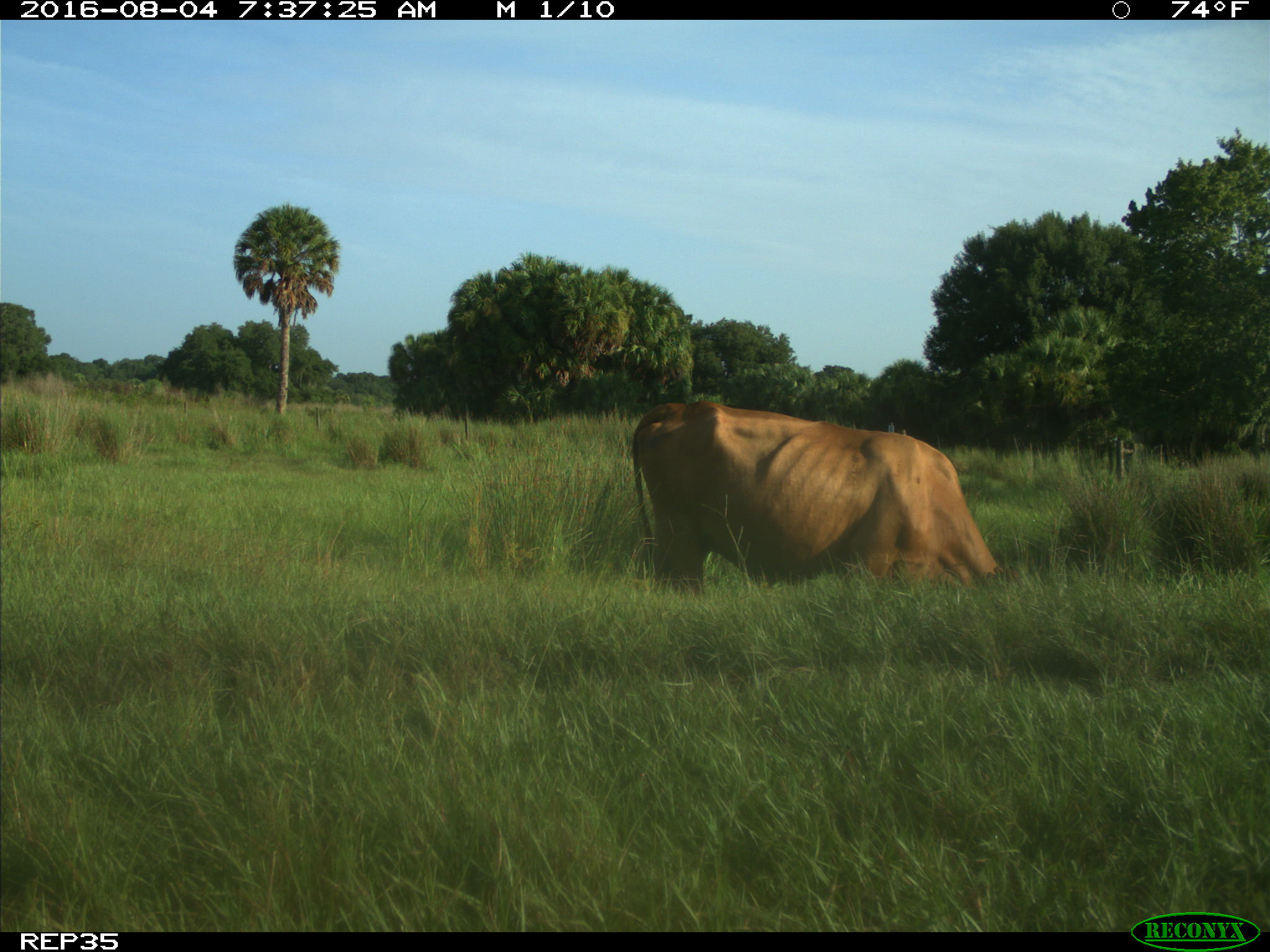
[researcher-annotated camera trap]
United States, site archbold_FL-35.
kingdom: Animalia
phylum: Chordata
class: Mammalia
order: Artiodactyla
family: Bovidae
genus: Bos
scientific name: Bos taurus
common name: domestic cow